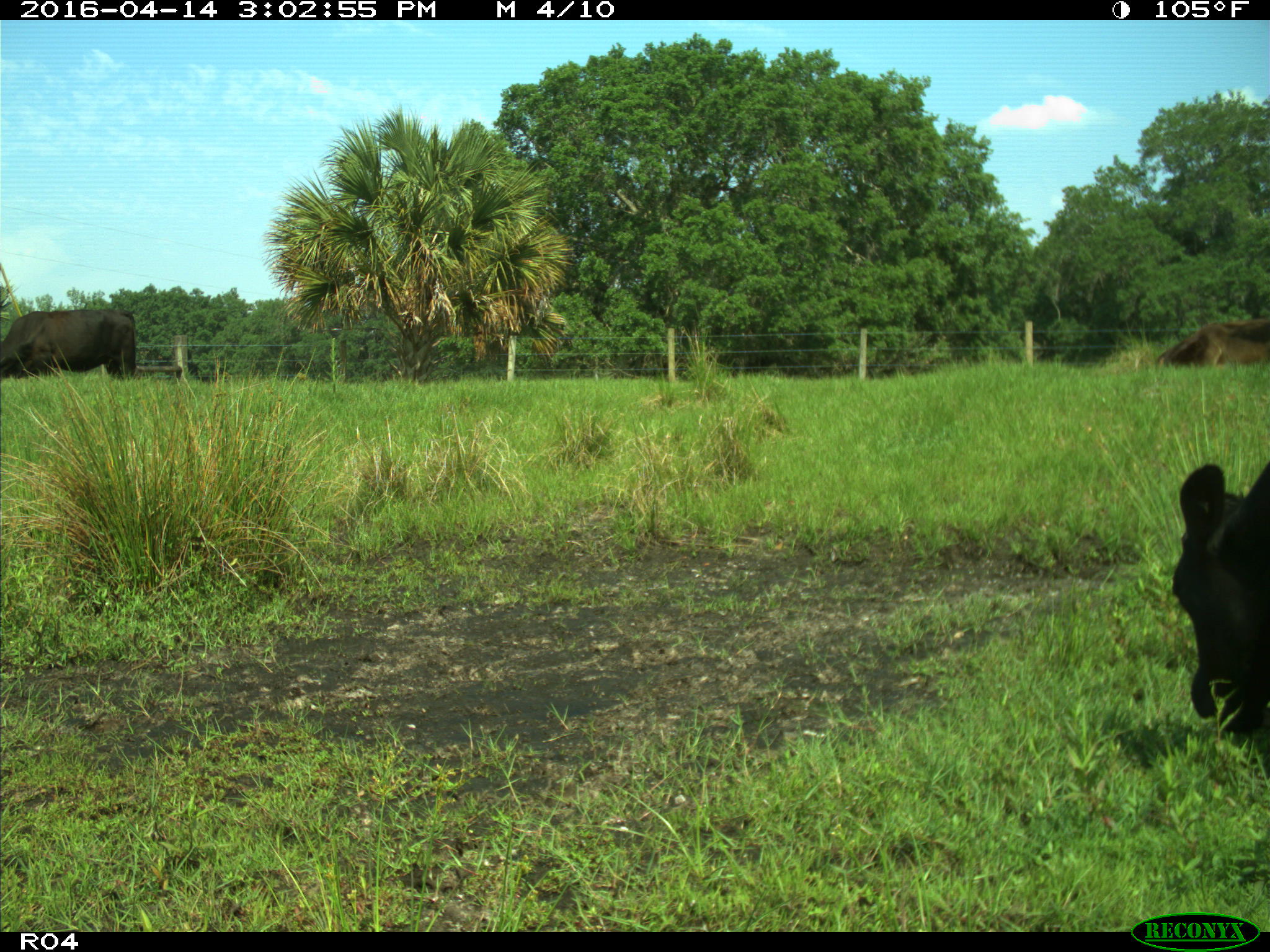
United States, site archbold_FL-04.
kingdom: Animalia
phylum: Chordata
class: Mammalia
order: Artiodactyla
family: Bovidae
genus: Bos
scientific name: Bos taurus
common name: domestic cow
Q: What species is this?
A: Bos taurus (domestic cow).